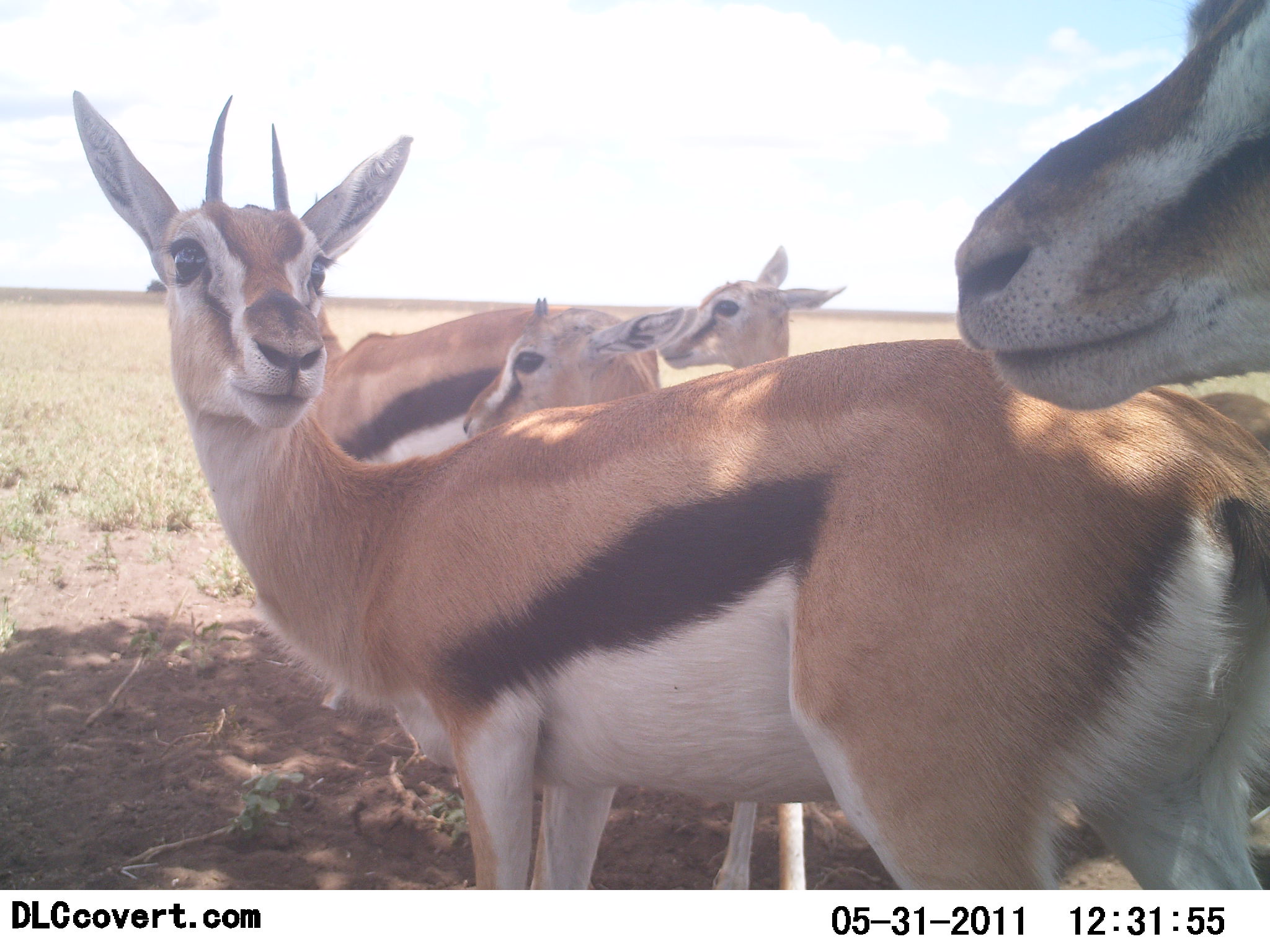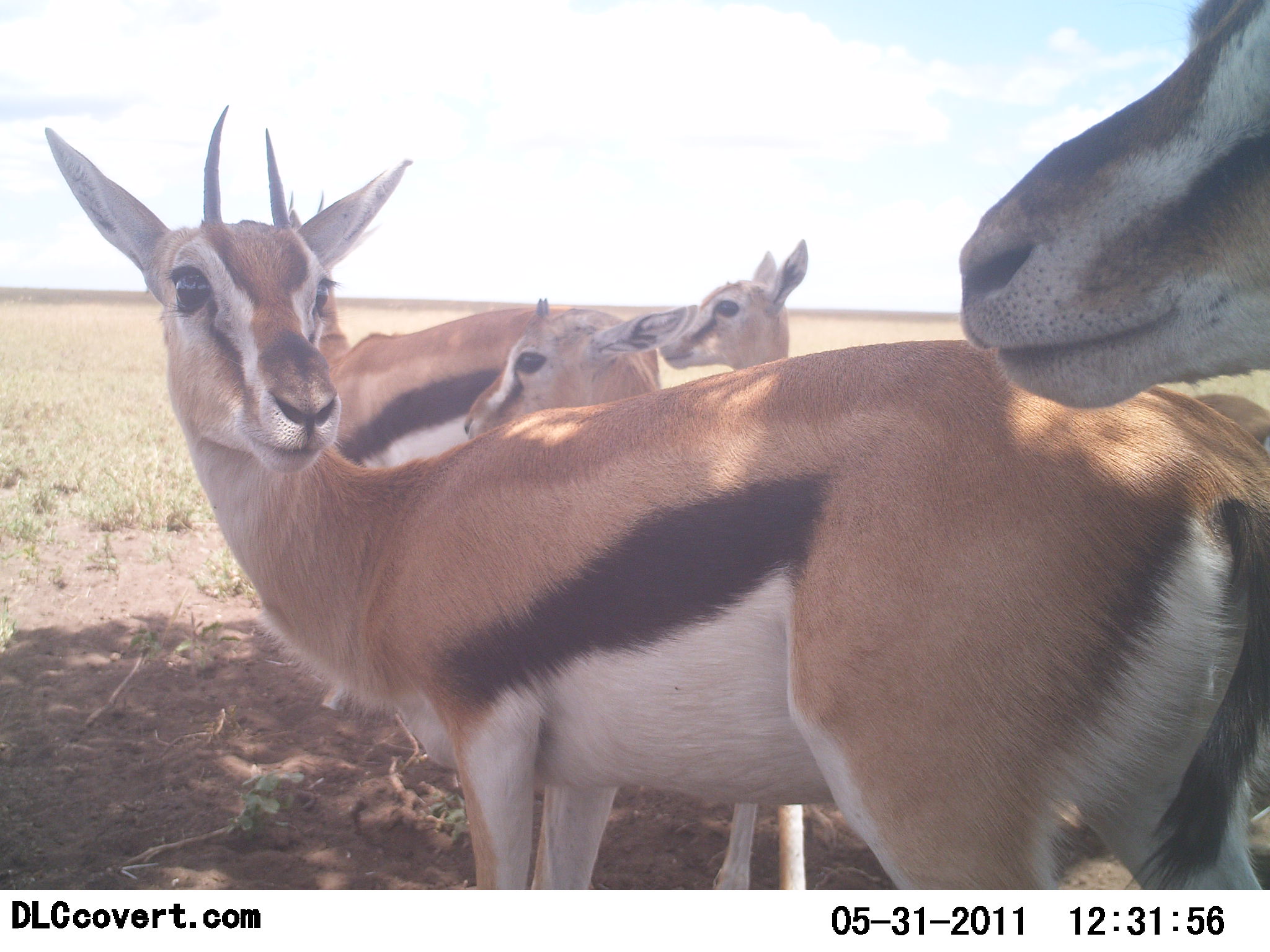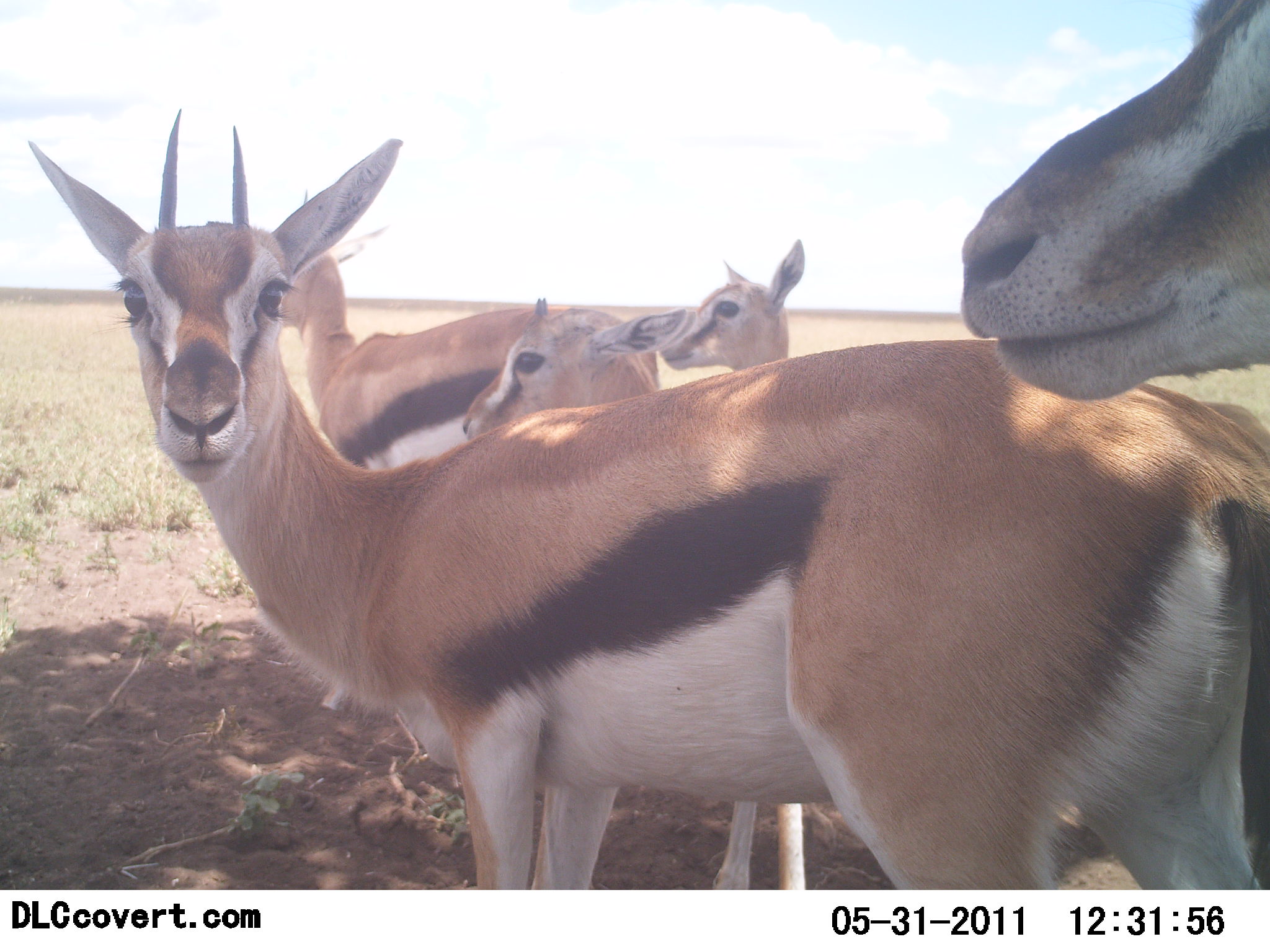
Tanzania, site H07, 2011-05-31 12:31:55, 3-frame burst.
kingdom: Animalia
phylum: Chordata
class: Mammalia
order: Artiodactyla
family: Bovidae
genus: Eudorcas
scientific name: Eudorcas thomsonii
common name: thomson's gazelle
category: gazellethomsons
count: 5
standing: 90%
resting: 0%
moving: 10%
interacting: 0%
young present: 60%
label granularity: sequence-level